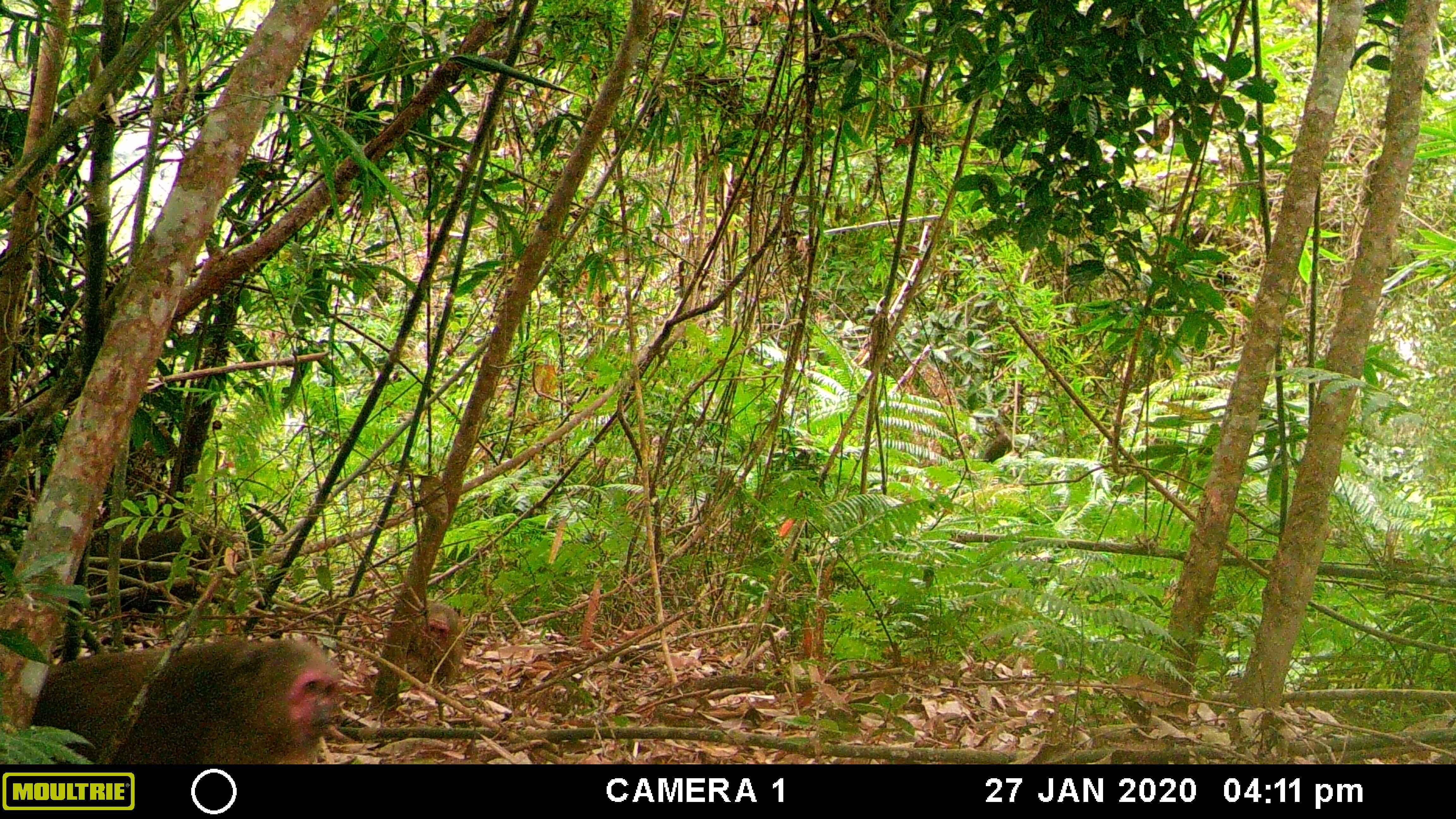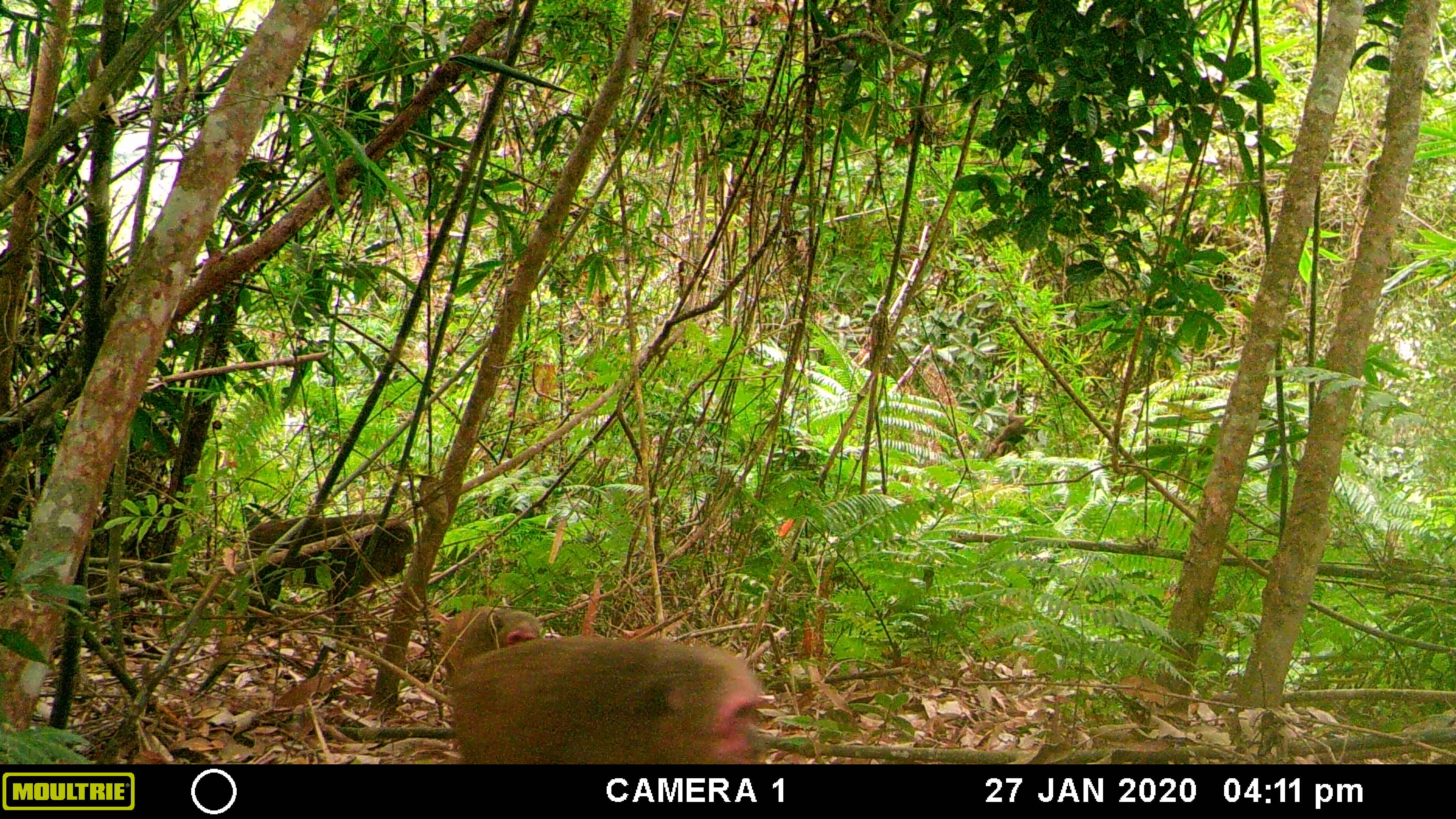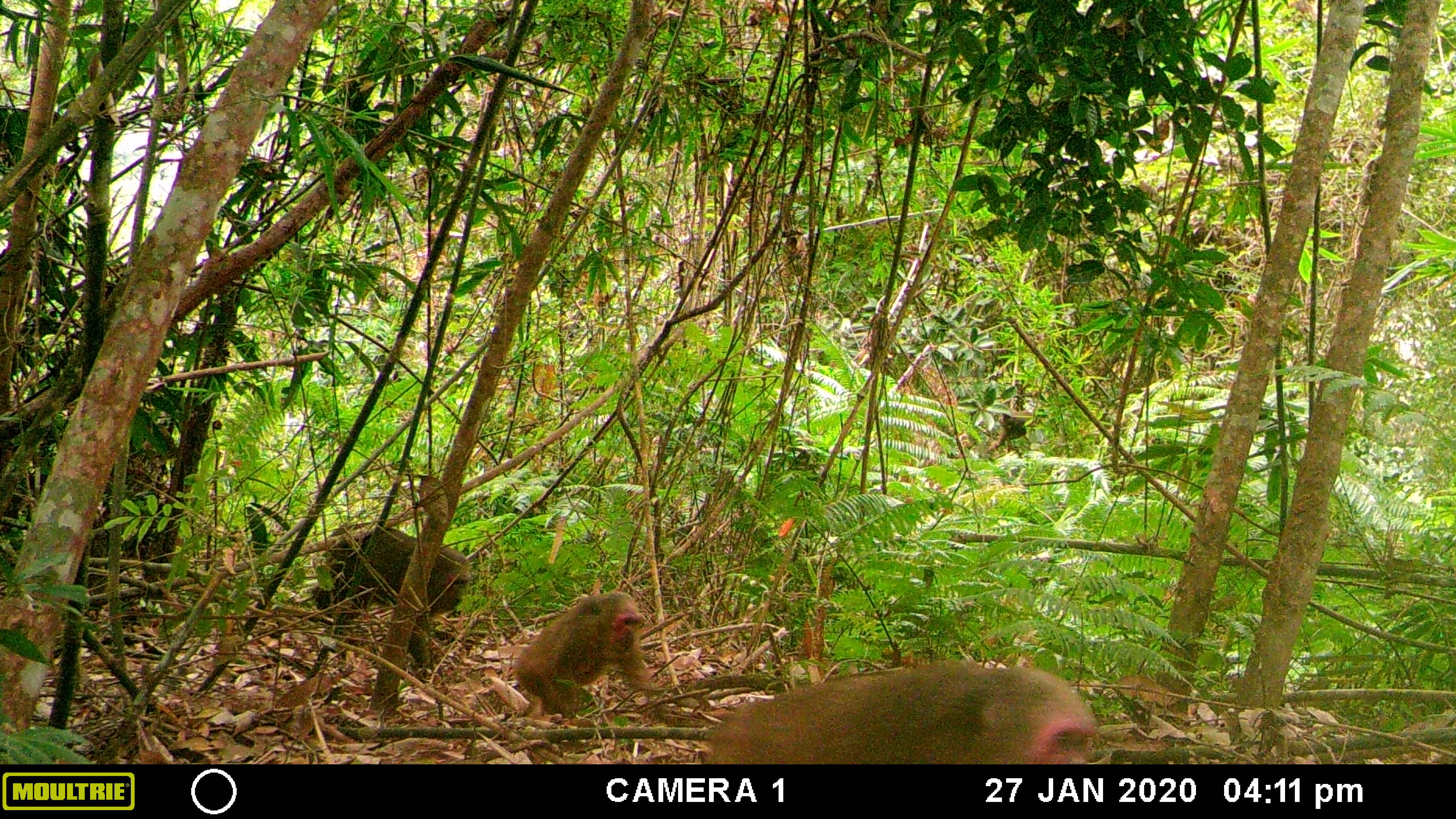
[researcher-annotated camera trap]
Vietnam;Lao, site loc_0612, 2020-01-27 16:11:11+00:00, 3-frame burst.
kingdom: Animalia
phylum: Chordata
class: Mammalia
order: Primates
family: Cercopithecidae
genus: Macaca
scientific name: Macaca arctoides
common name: stump-tailed macaque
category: stump tailed macaque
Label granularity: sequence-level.